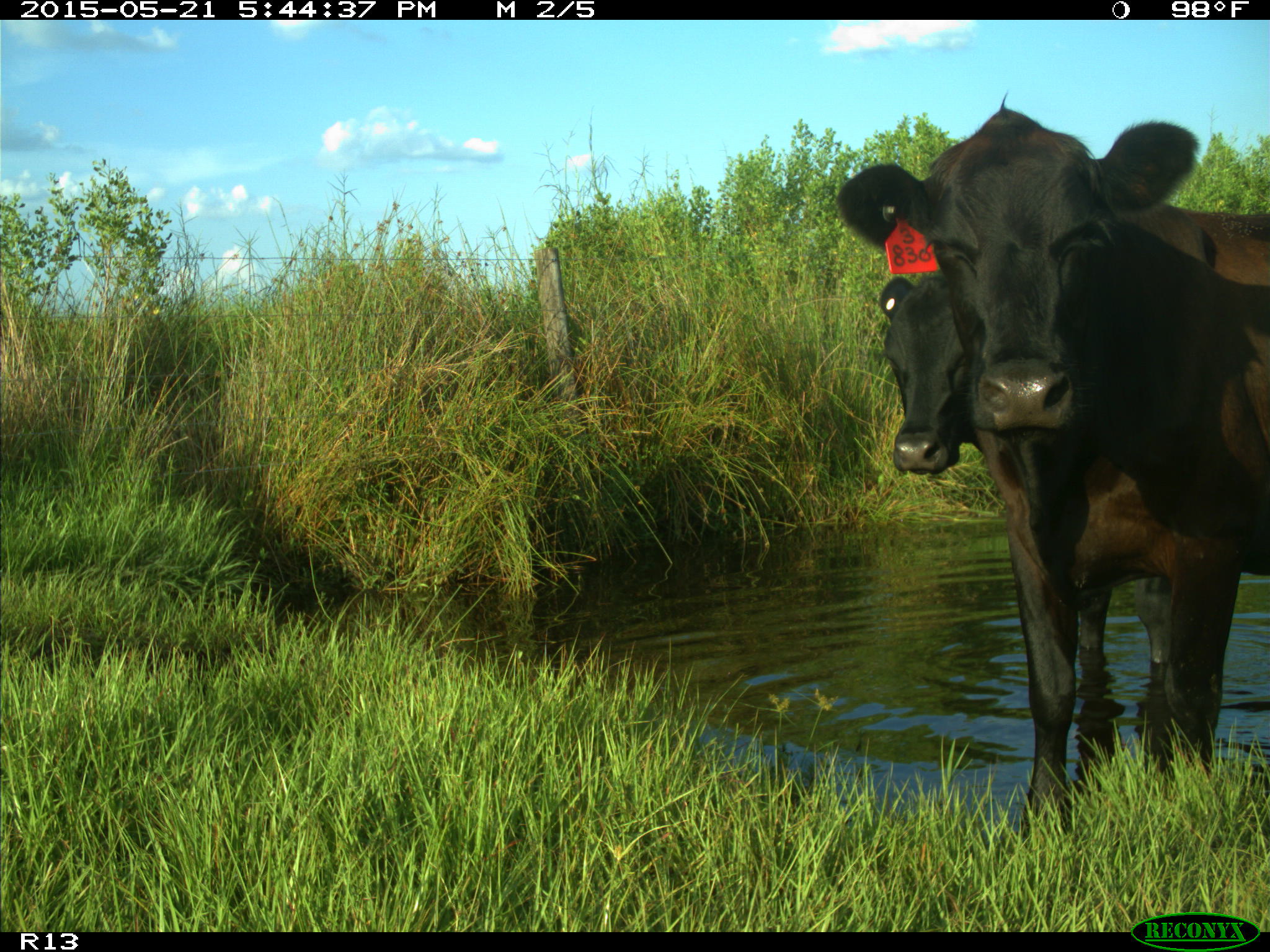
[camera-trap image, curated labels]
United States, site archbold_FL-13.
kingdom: Animalia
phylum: Chordata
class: Mammalia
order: Artiodactyla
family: Bovidae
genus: Bos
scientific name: Bos taurus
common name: domestic cow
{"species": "Bos taurus (domestic cow)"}